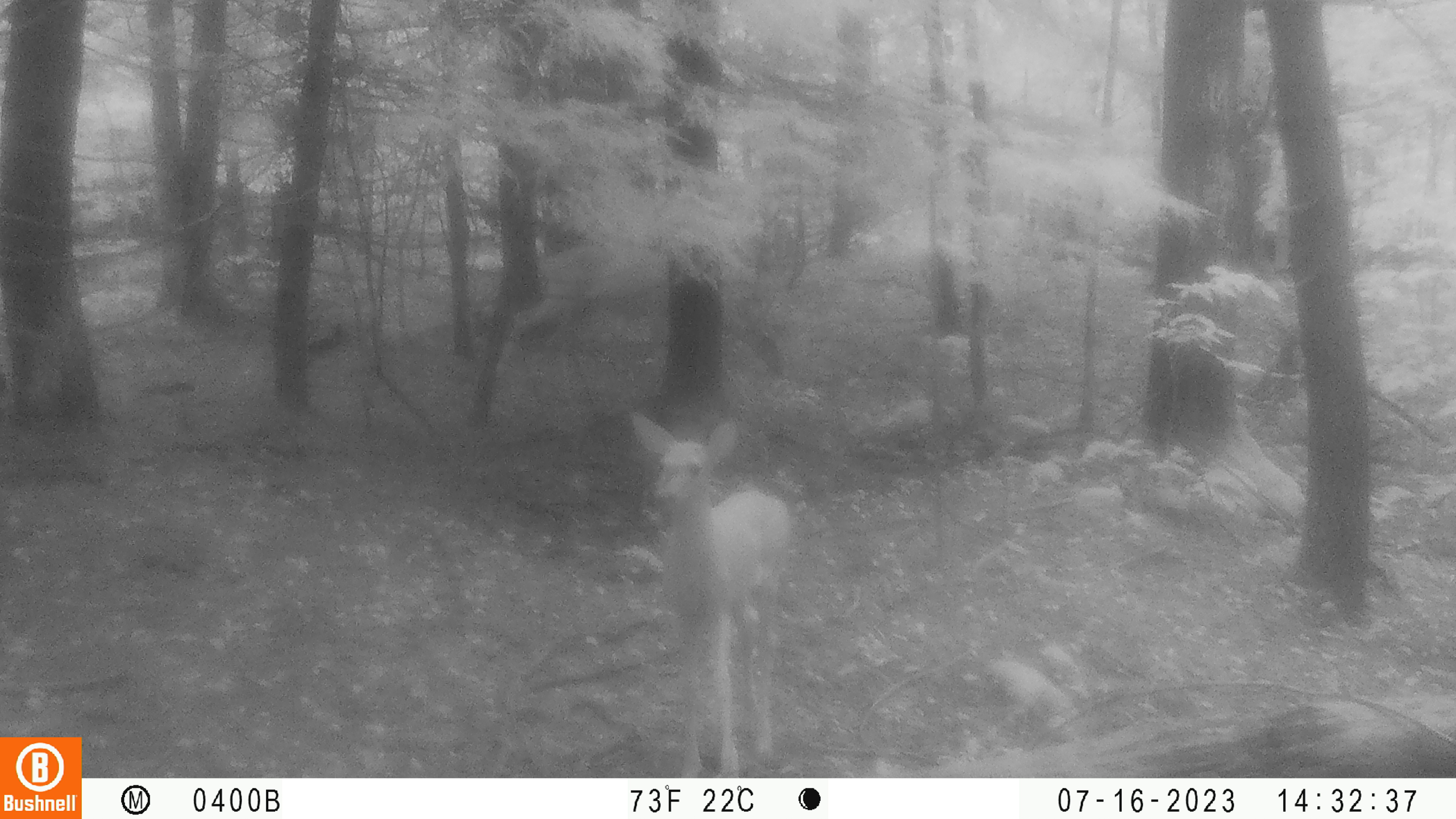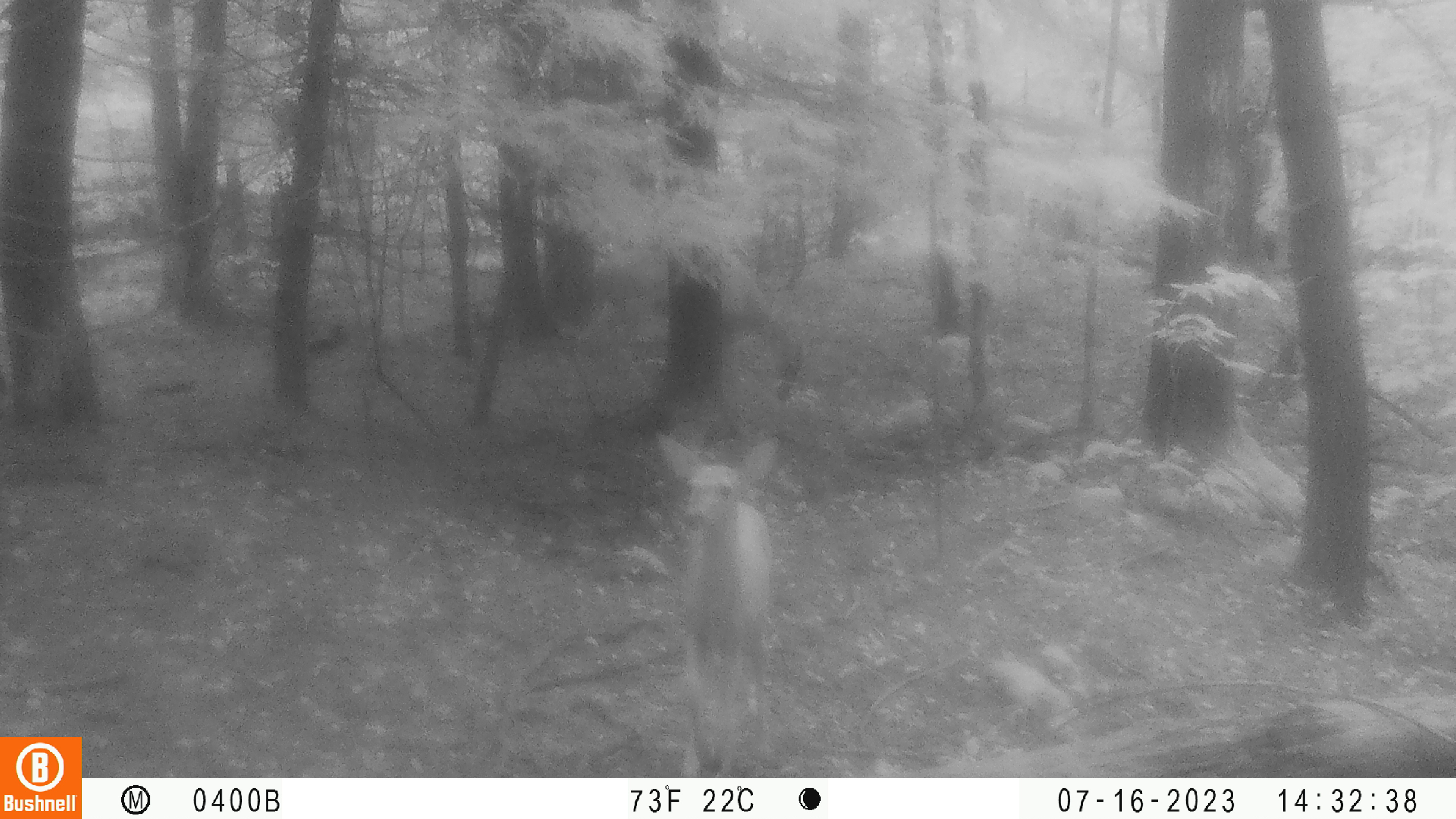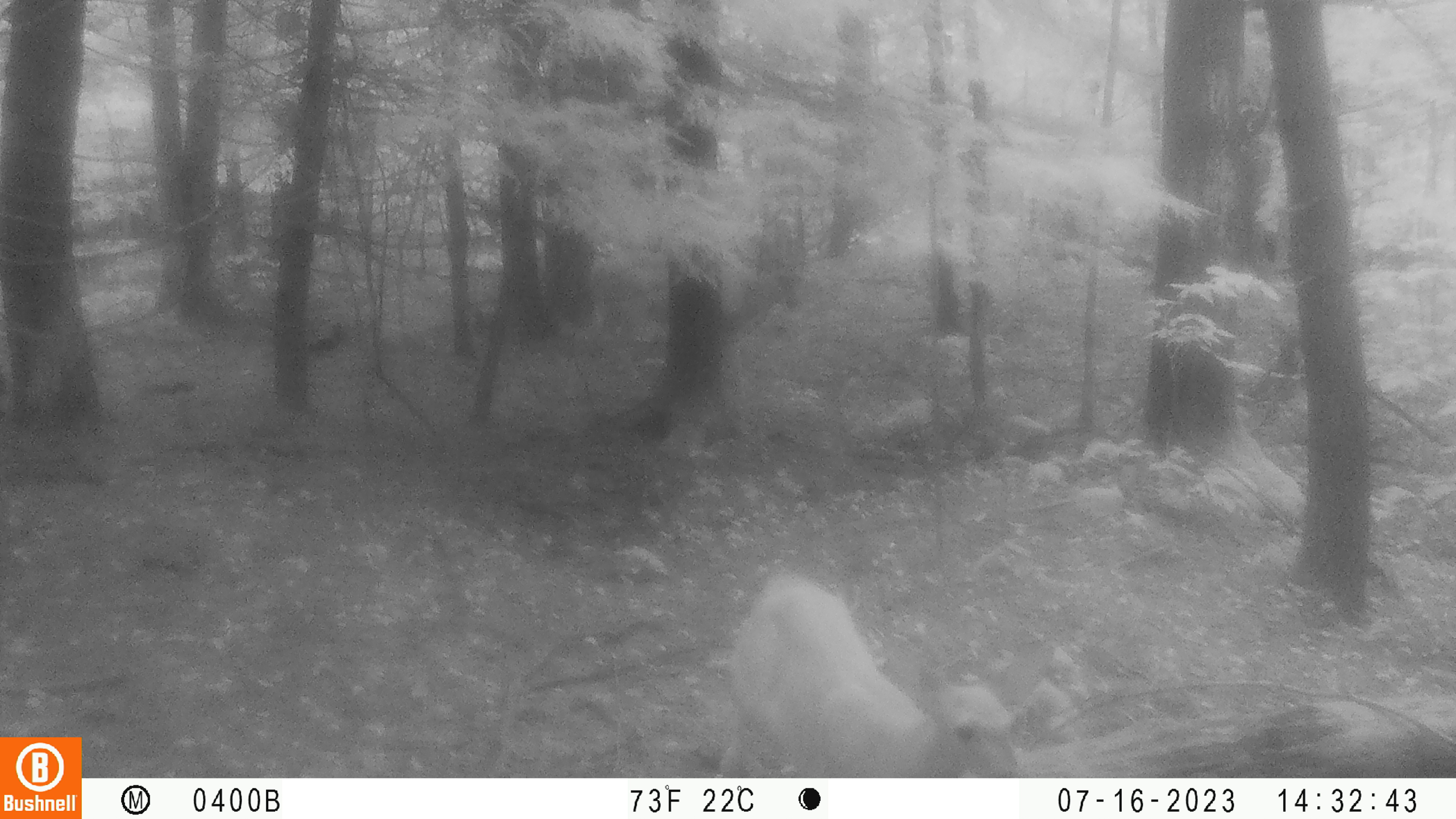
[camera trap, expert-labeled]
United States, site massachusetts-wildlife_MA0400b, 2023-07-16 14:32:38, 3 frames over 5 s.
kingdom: Animalia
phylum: Chordata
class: Mammalia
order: Artiodactyla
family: Cervidae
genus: Odocoileus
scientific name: Odocoileus virginianus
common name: white-tailed deer